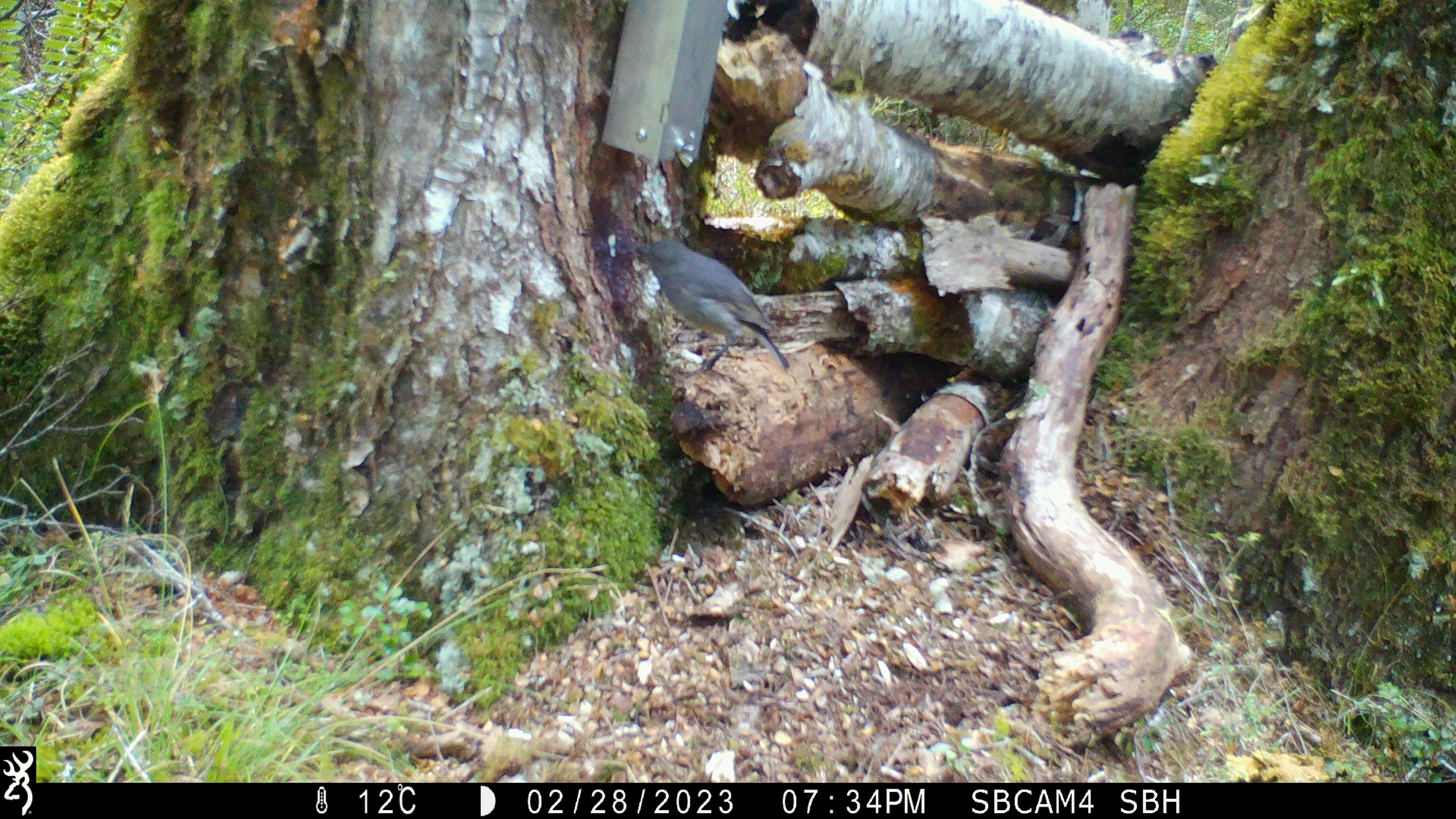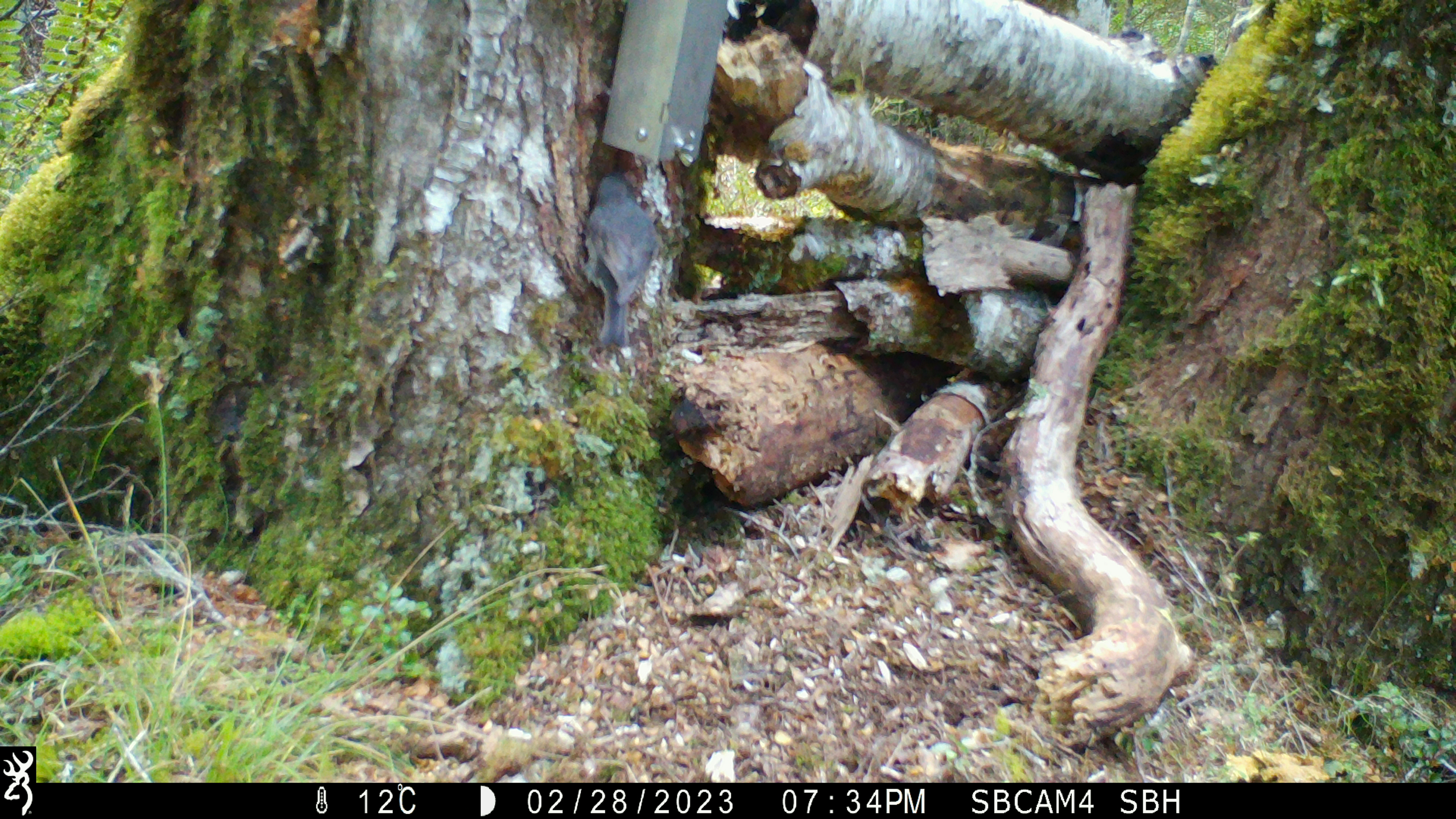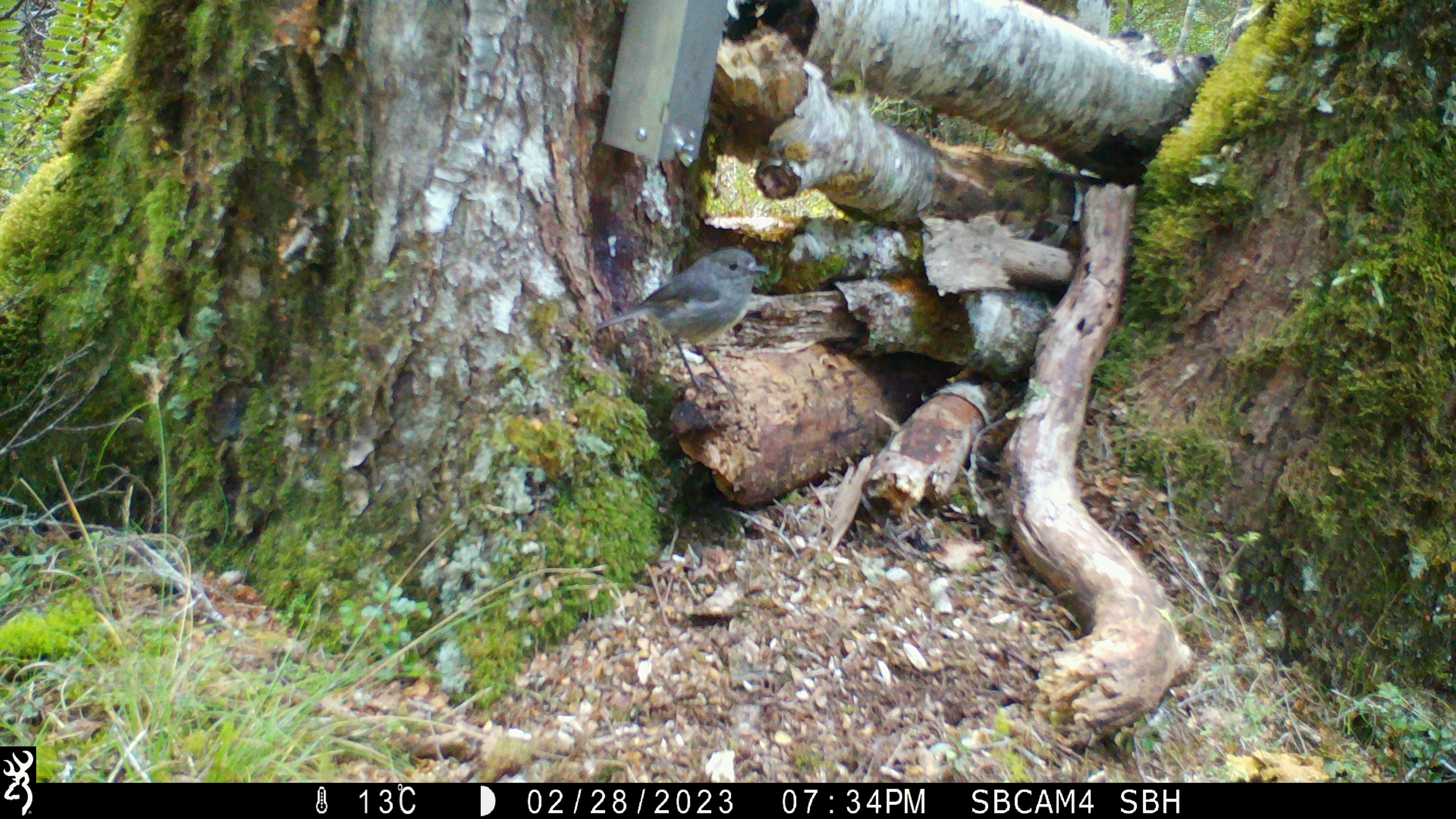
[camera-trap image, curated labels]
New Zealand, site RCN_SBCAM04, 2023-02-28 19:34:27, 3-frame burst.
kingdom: Animalia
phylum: Chordata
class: Aves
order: Passeriformes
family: Petroicidae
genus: Petroica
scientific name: Petroica australis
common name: new zealand robin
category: robin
Robin (new zealand robin) (Petroica australis).